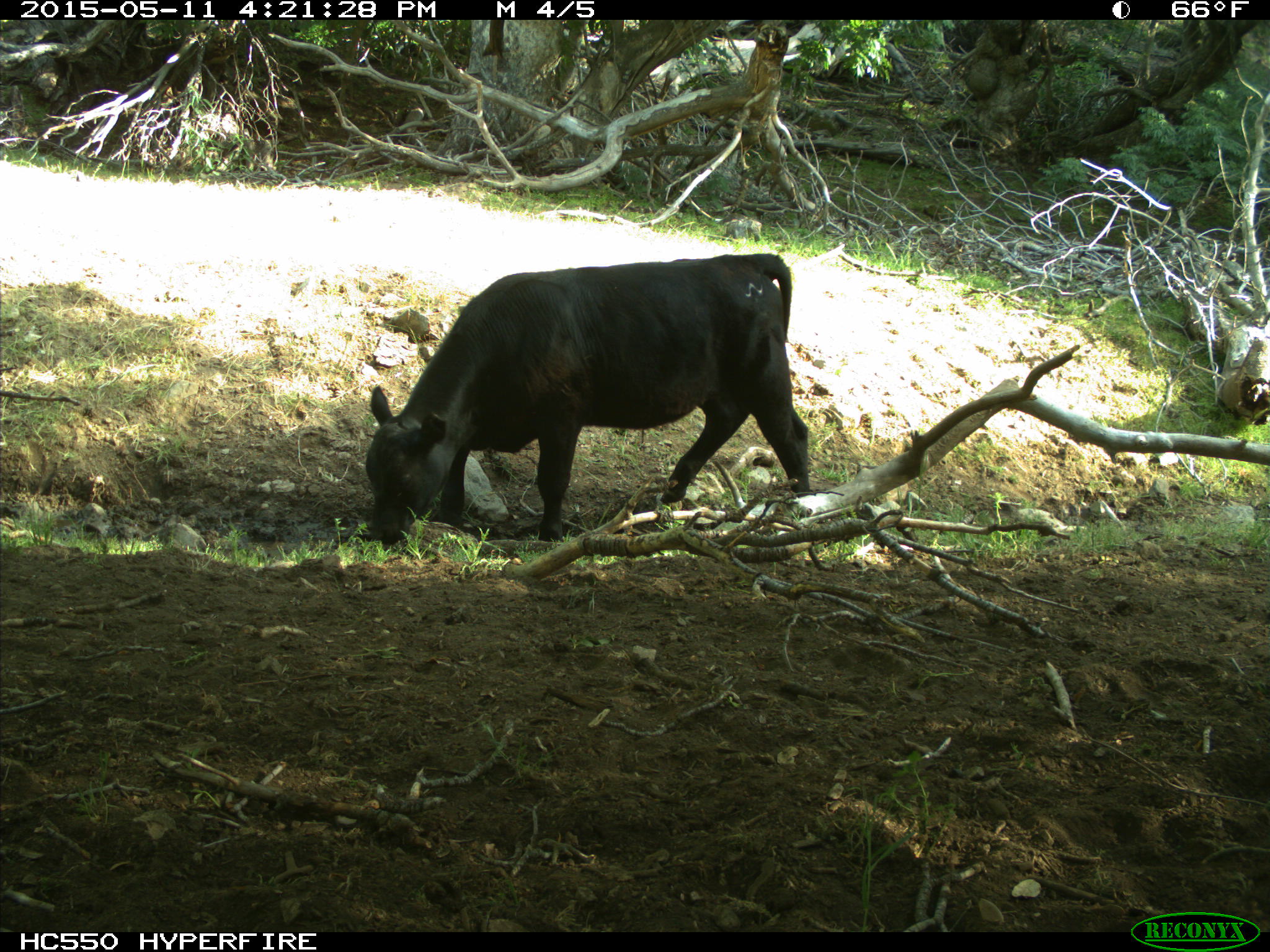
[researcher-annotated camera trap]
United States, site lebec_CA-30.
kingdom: Animalia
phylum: Chordata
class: Mammalia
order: Artiodactyla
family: Bovidae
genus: Bos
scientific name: Bos taurus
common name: domestic cow